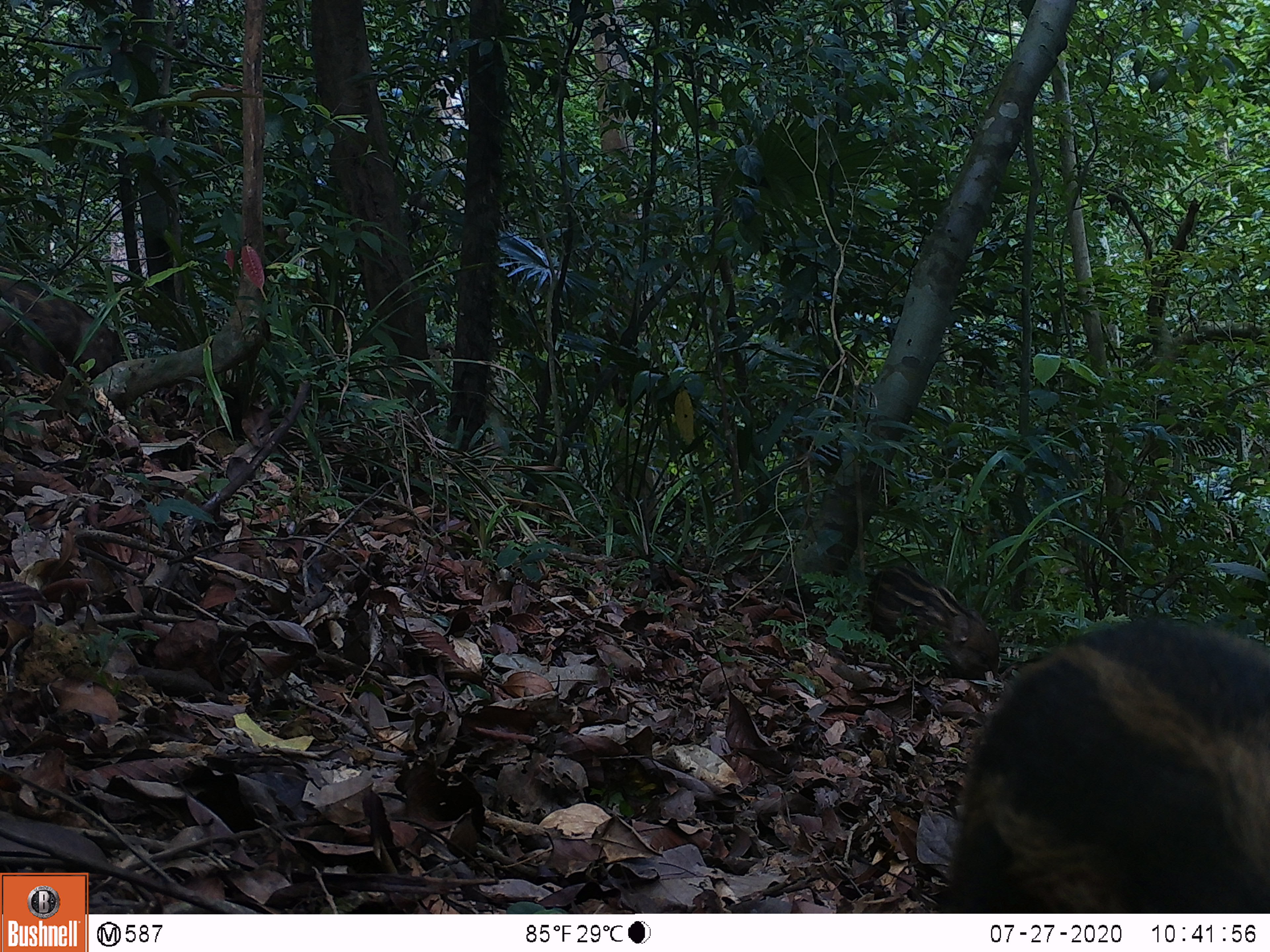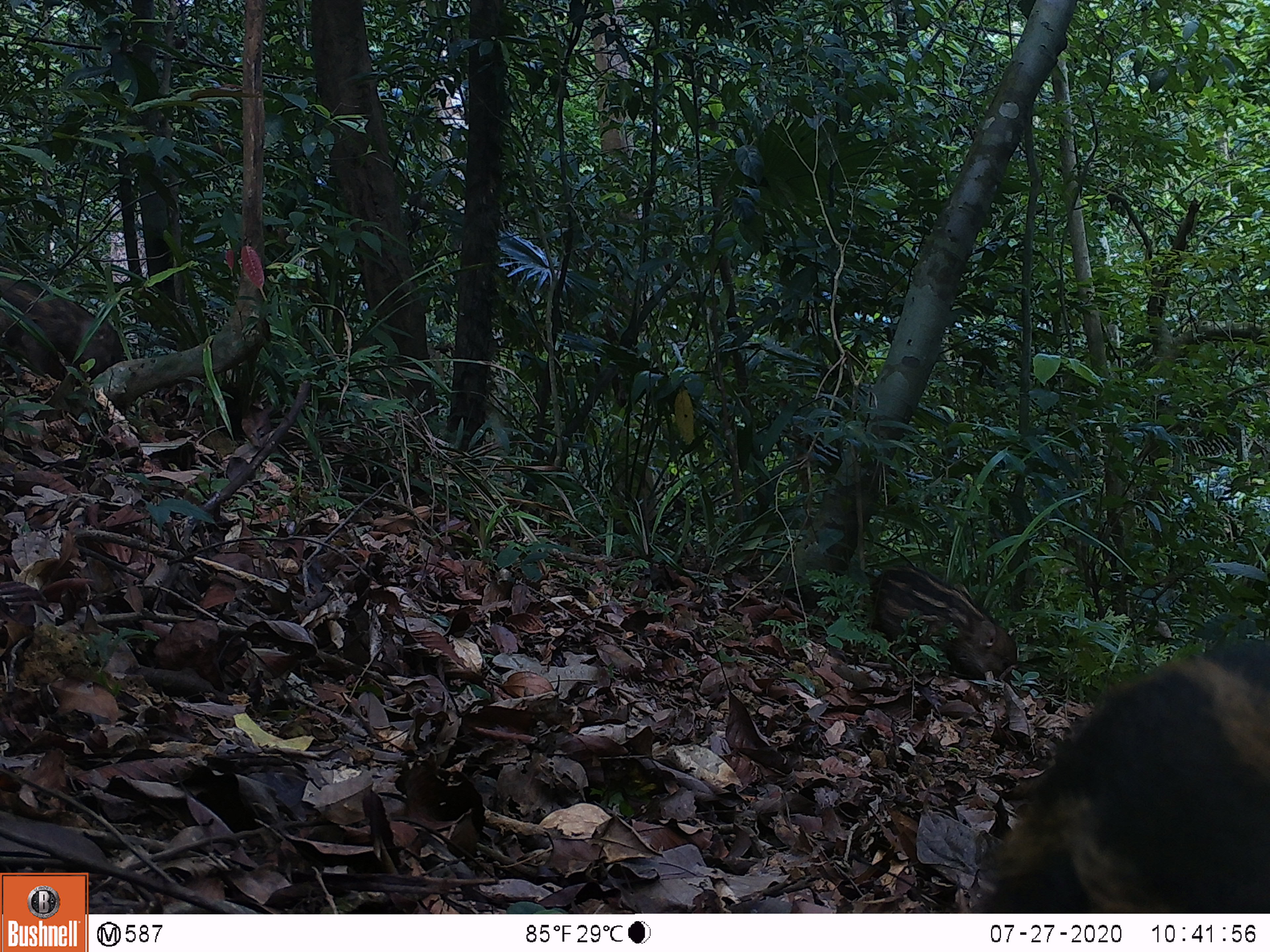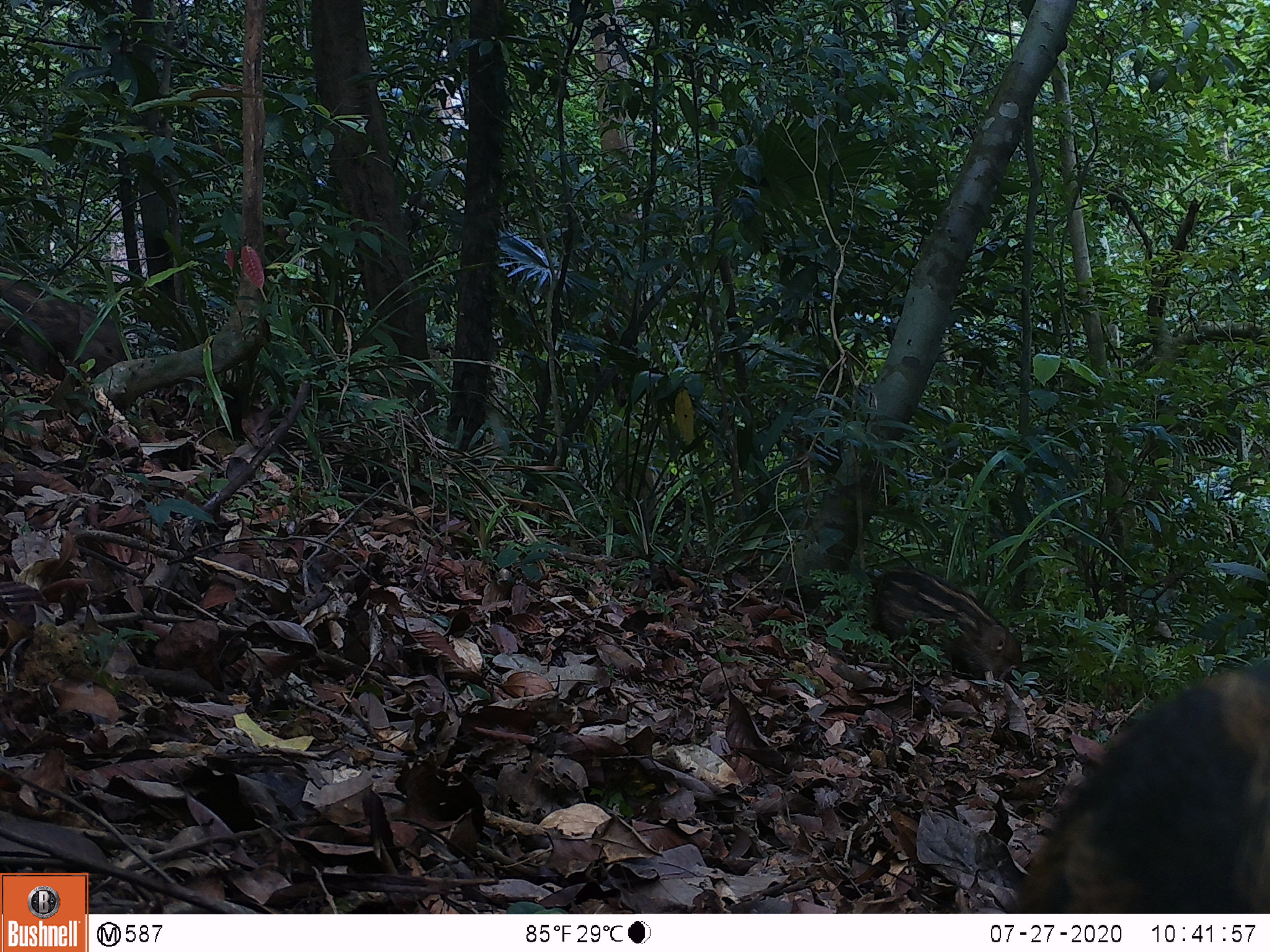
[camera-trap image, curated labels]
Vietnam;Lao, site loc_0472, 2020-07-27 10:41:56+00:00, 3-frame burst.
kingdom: Animalia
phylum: Chordata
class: Mammalia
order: Artiodactyla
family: Suidae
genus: Sus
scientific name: Sus scrofa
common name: eurasian wild pig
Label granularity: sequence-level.